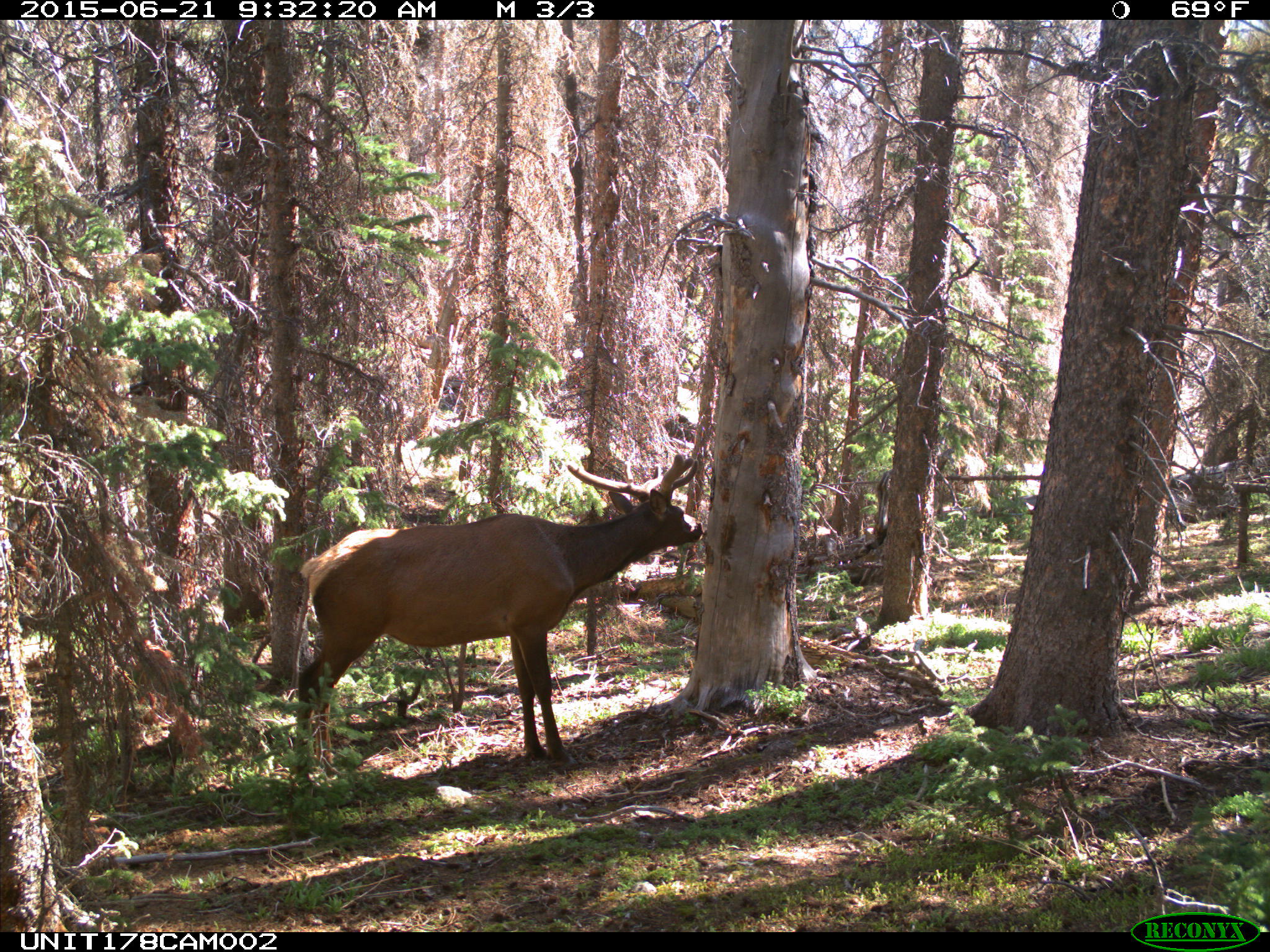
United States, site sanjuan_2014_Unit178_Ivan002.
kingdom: Animalia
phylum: Chordata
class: Mammalia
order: Artiodactyla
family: Cervidae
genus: Cervus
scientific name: Cervus elaphus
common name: red deer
Cervus elaphus (red deer).